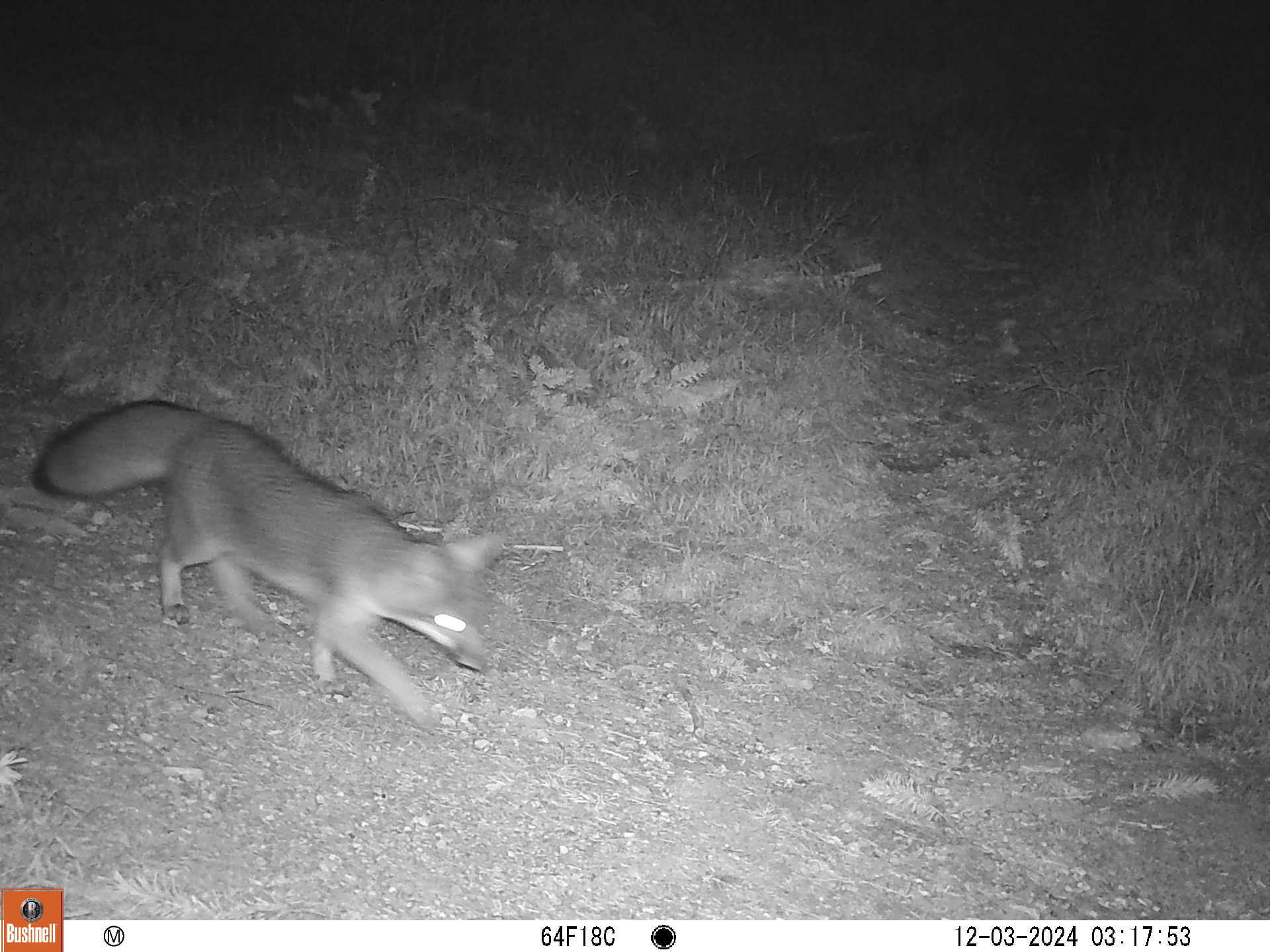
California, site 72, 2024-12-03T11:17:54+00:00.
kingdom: Animalia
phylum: Chordata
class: Mammalia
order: Carnivora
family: Canidae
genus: Urocyon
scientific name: Urocyon cinereoargenteus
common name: gray fox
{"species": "gray fox (Urocyon cinereoargenteus)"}